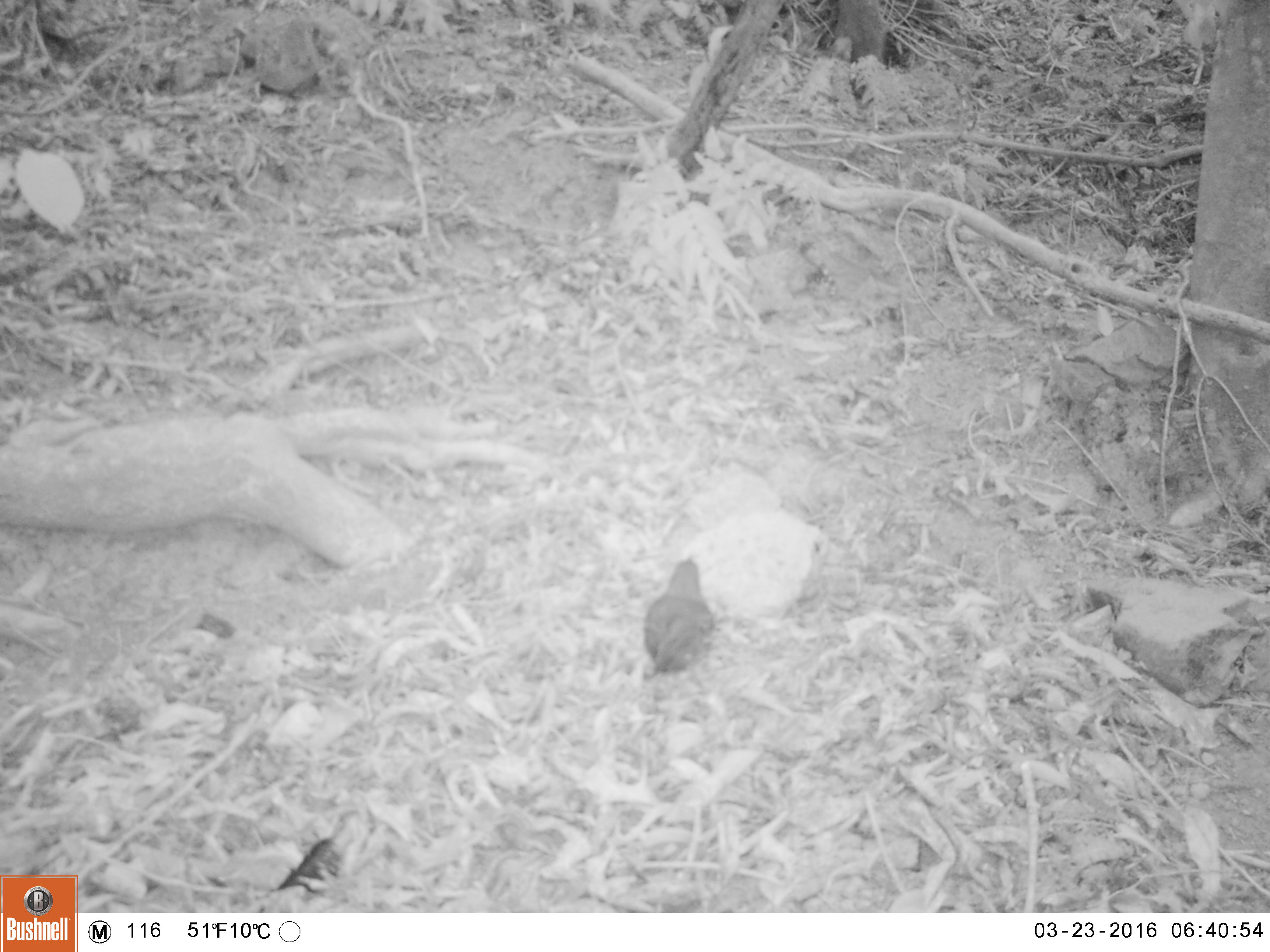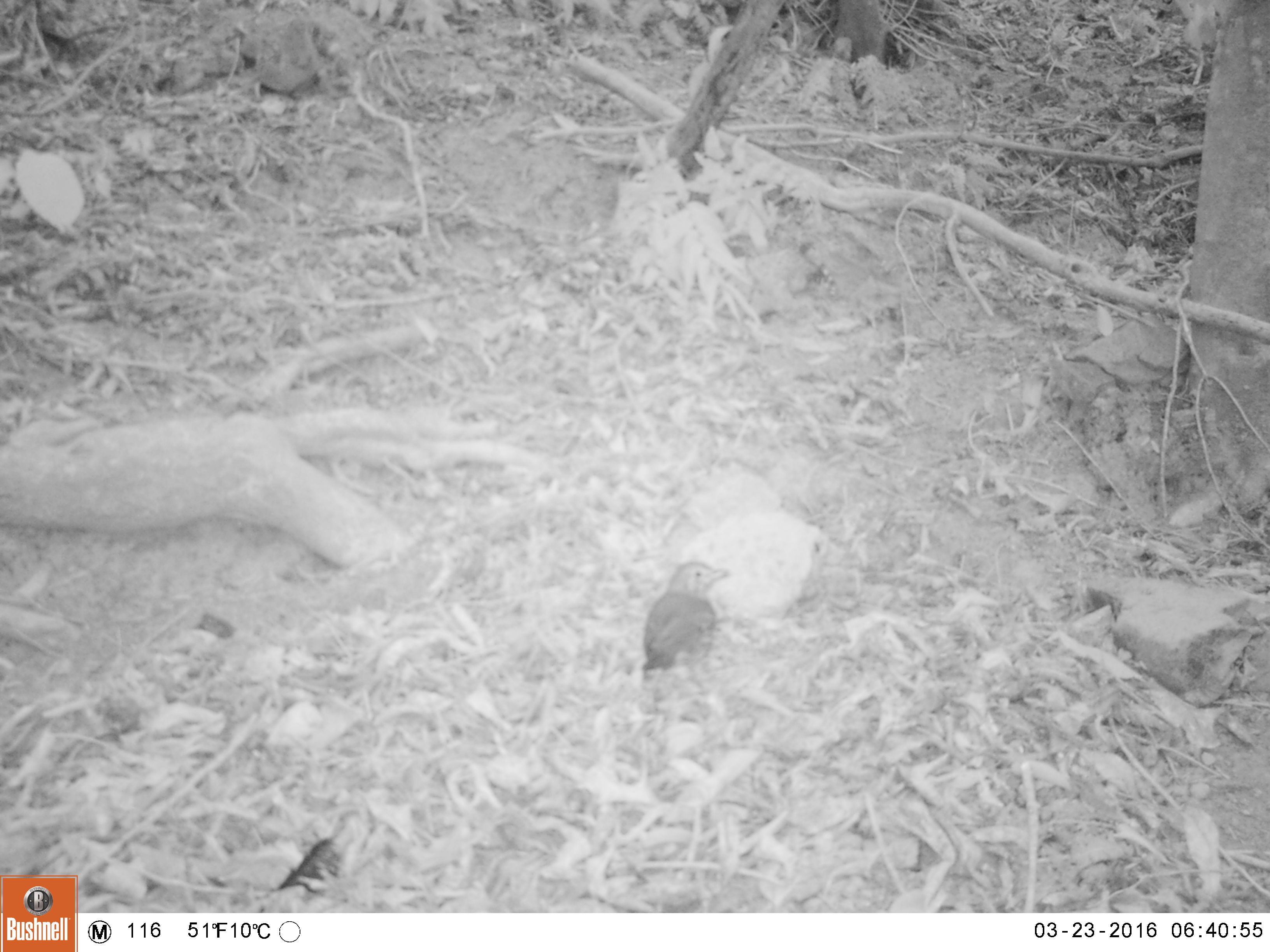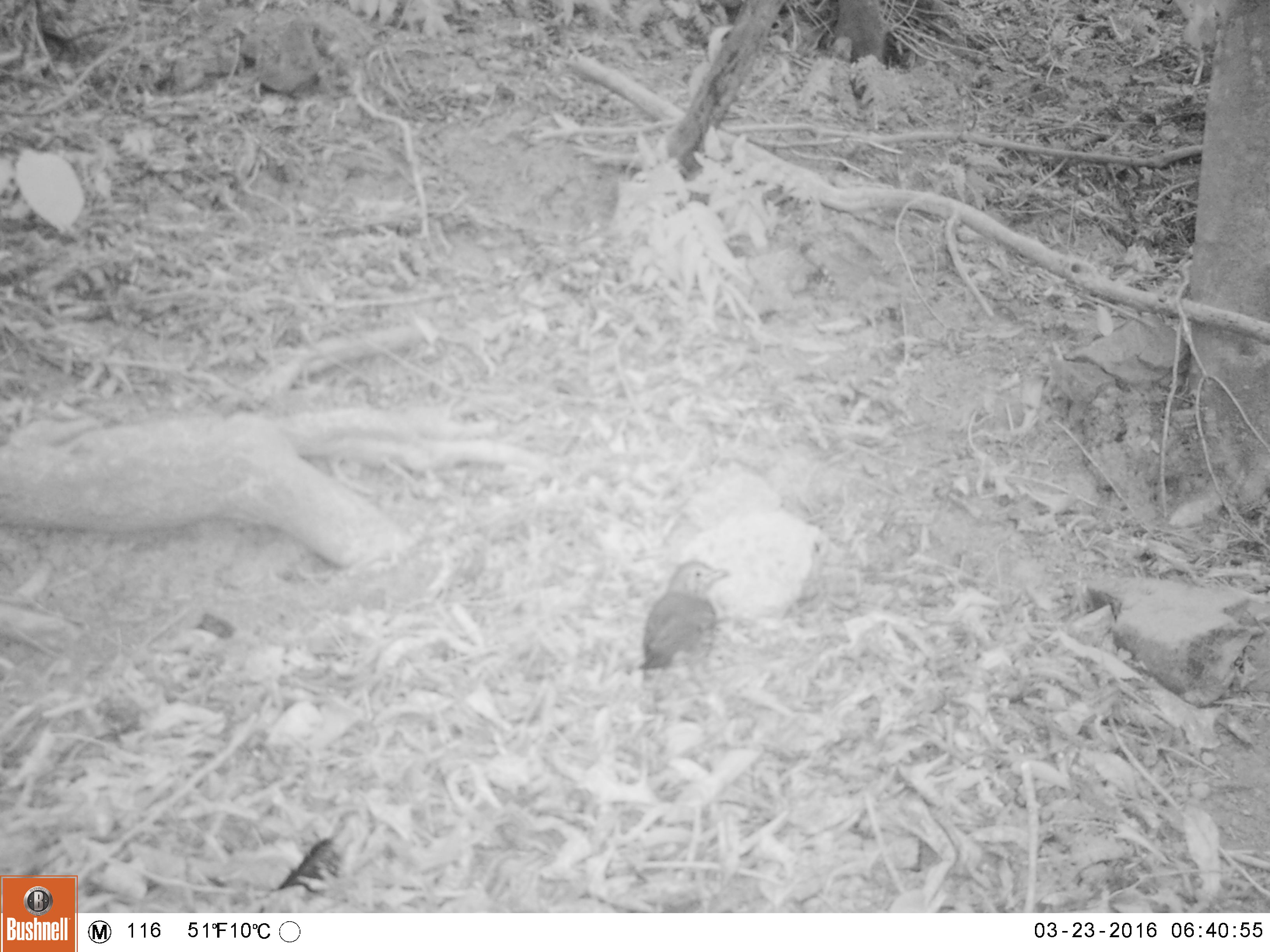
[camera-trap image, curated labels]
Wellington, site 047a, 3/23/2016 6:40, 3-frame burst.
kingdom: Animalia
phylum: Chordata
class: Aves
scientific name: Aves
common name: bird